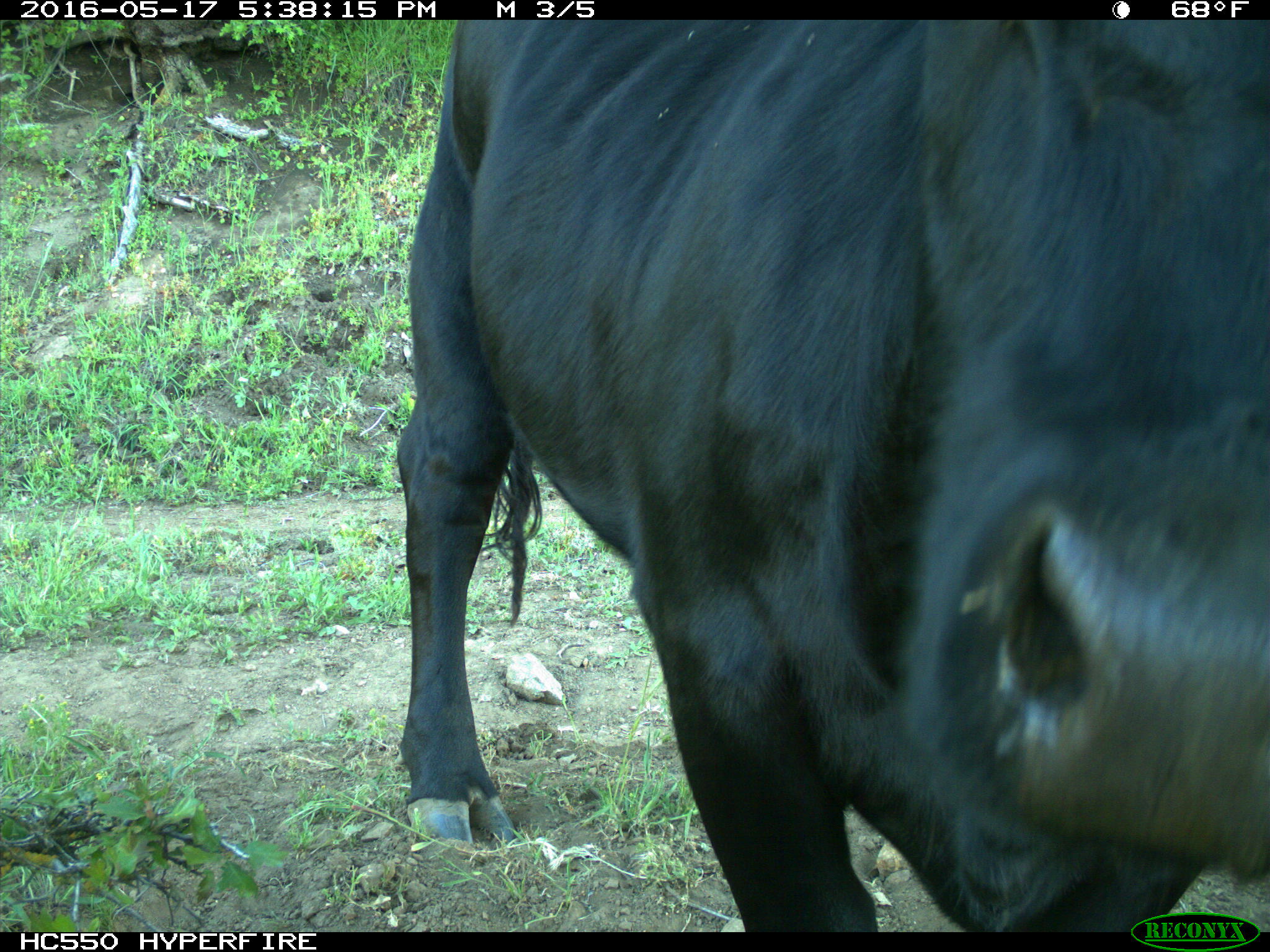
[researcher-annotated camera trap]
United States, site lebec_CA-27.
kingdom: Animalia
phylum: Chordata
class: Mammalia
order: Artiodactyla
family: Bovidae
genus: Bos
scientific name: Bos taurus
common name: domestic cow